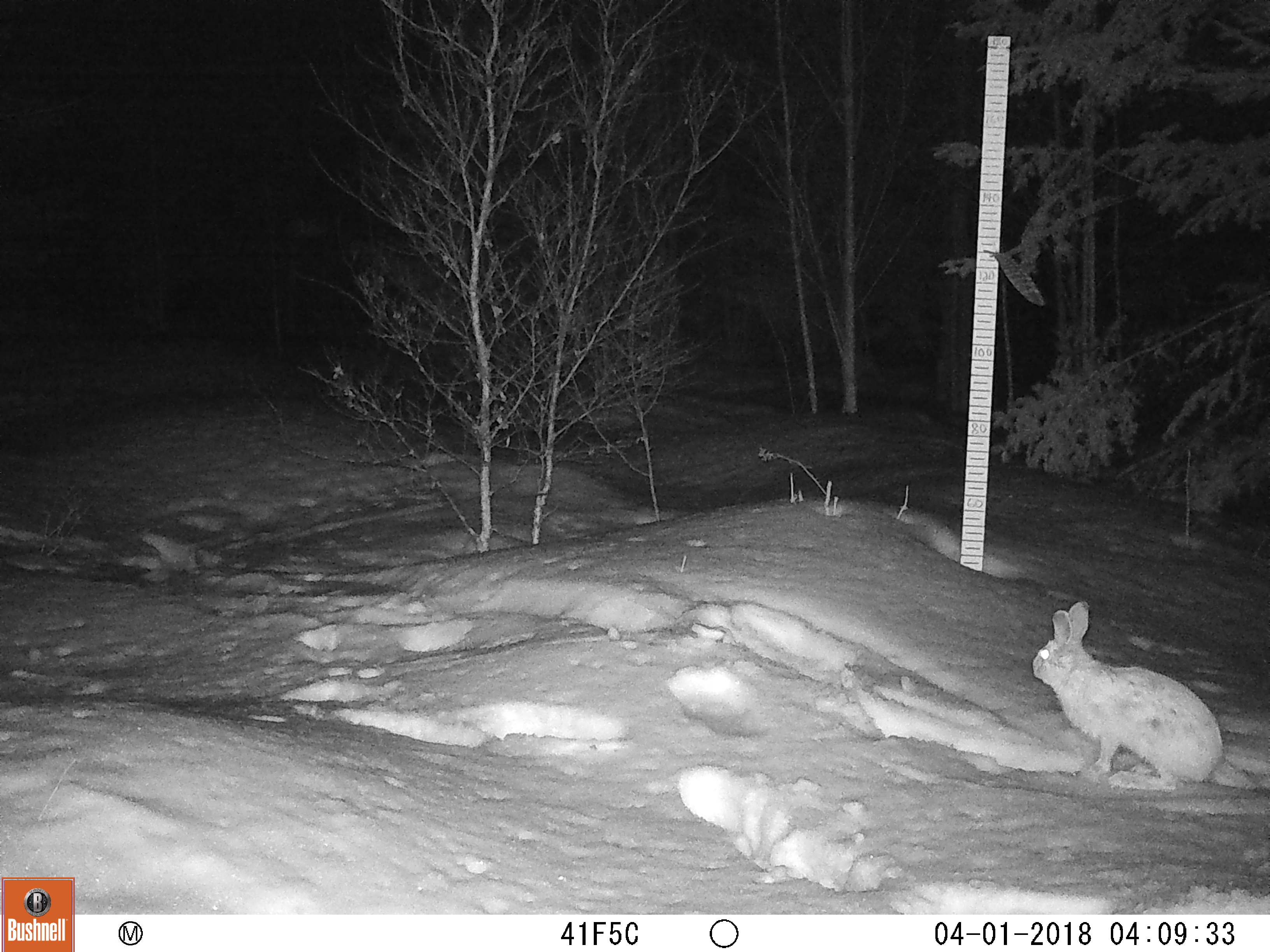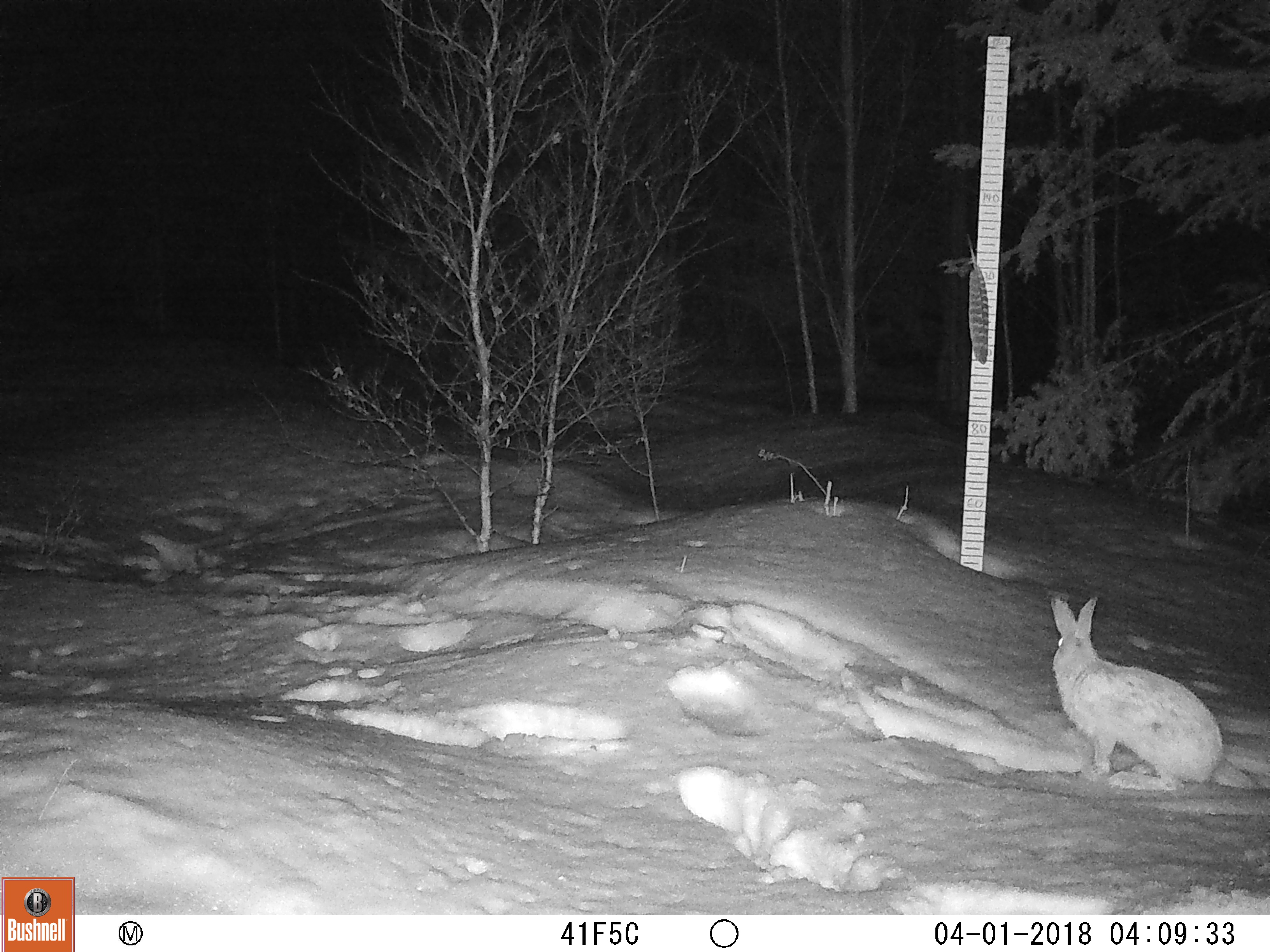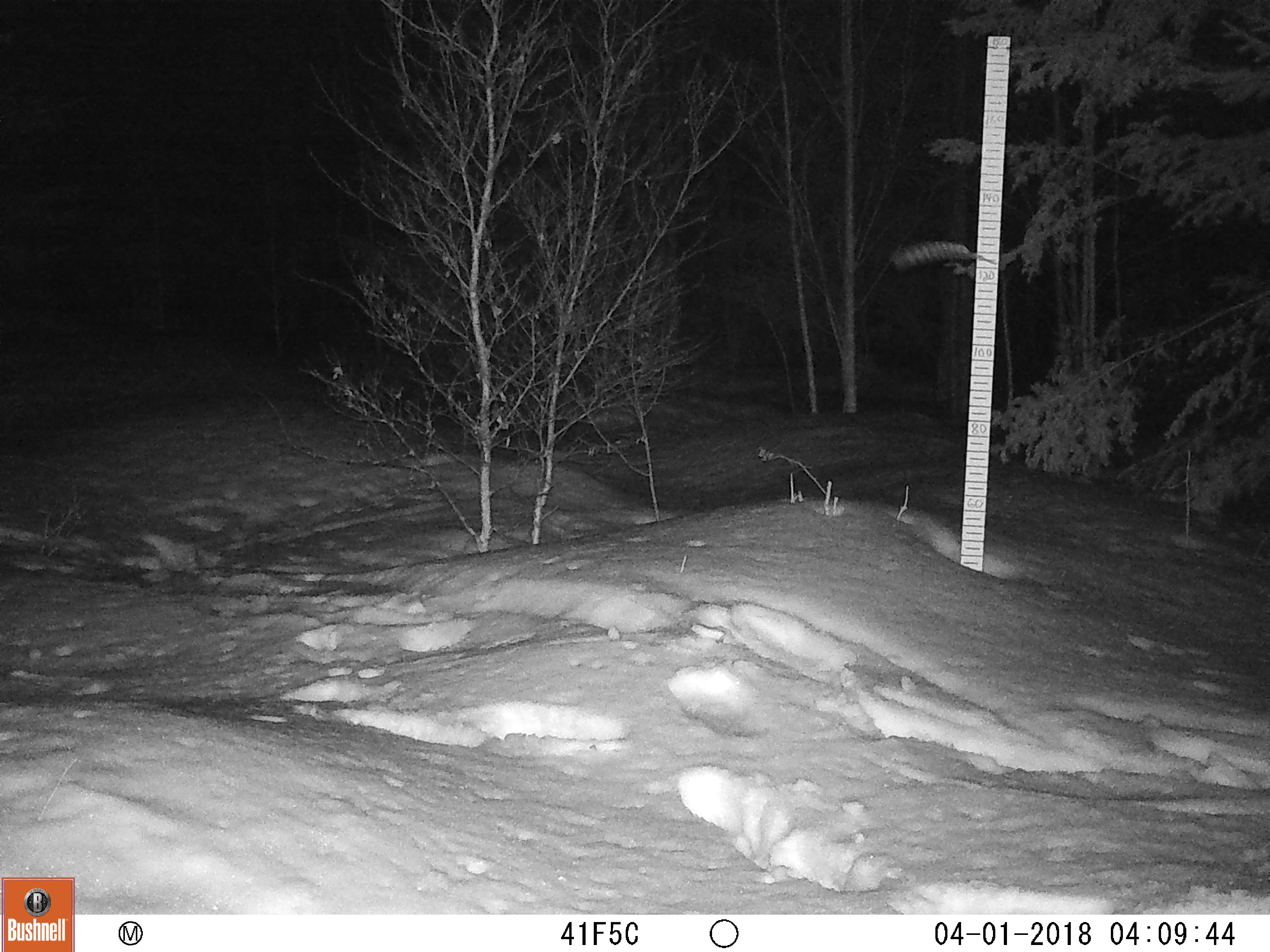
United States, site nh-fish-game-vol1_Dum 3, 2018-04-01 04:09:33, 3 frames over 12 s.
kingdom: Animalia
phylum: Chordata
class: Mammalia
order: Lagomorpha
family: Leporidae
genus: Lepus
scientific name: Lepus americanus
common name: snowshoe hare